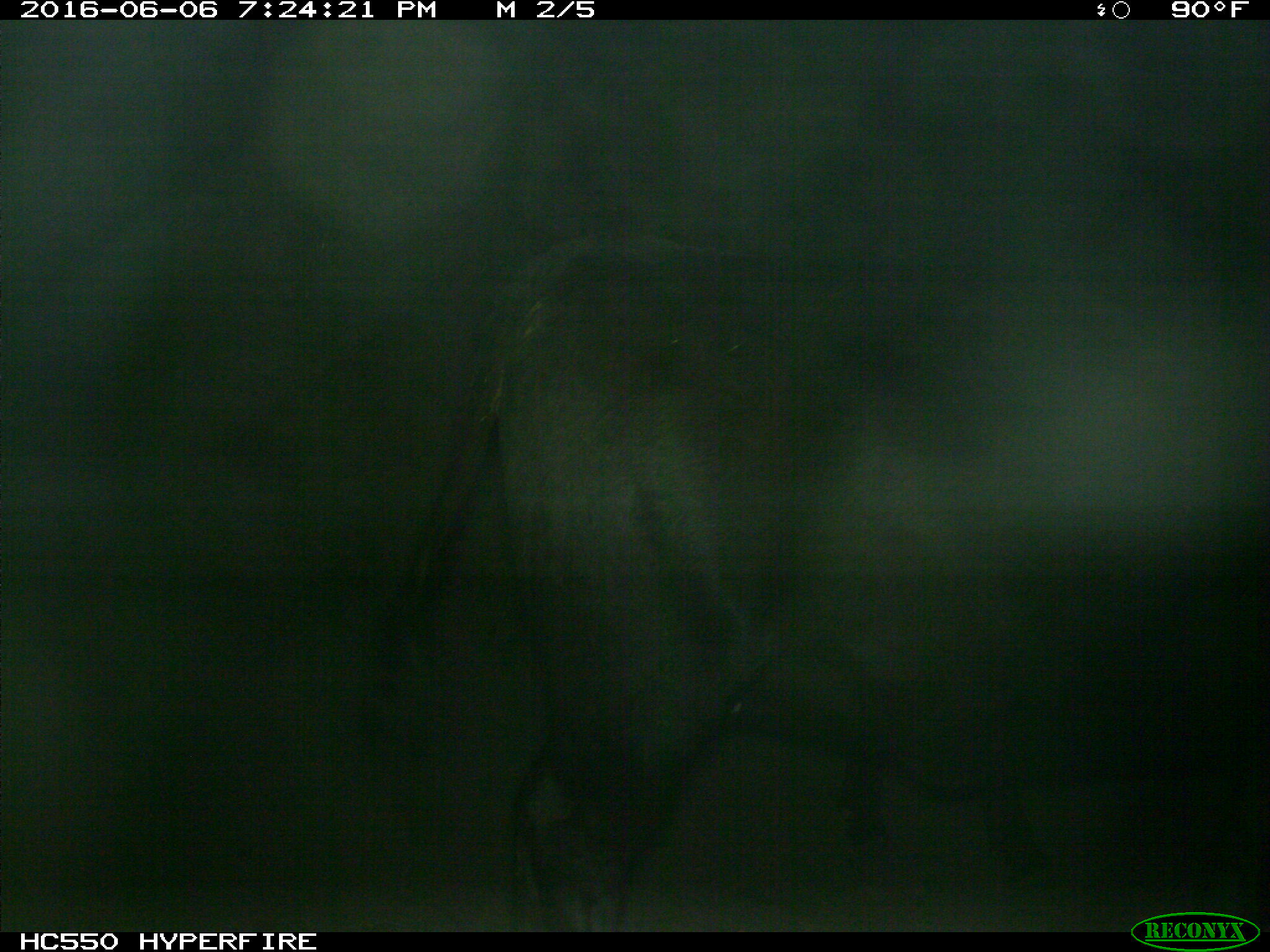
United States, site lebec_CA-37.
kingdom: Animalia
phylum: Chordata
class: Mammalia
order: Artiodactyla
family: Bovidae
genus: Bos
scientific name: Bos taurus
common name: domestic cow